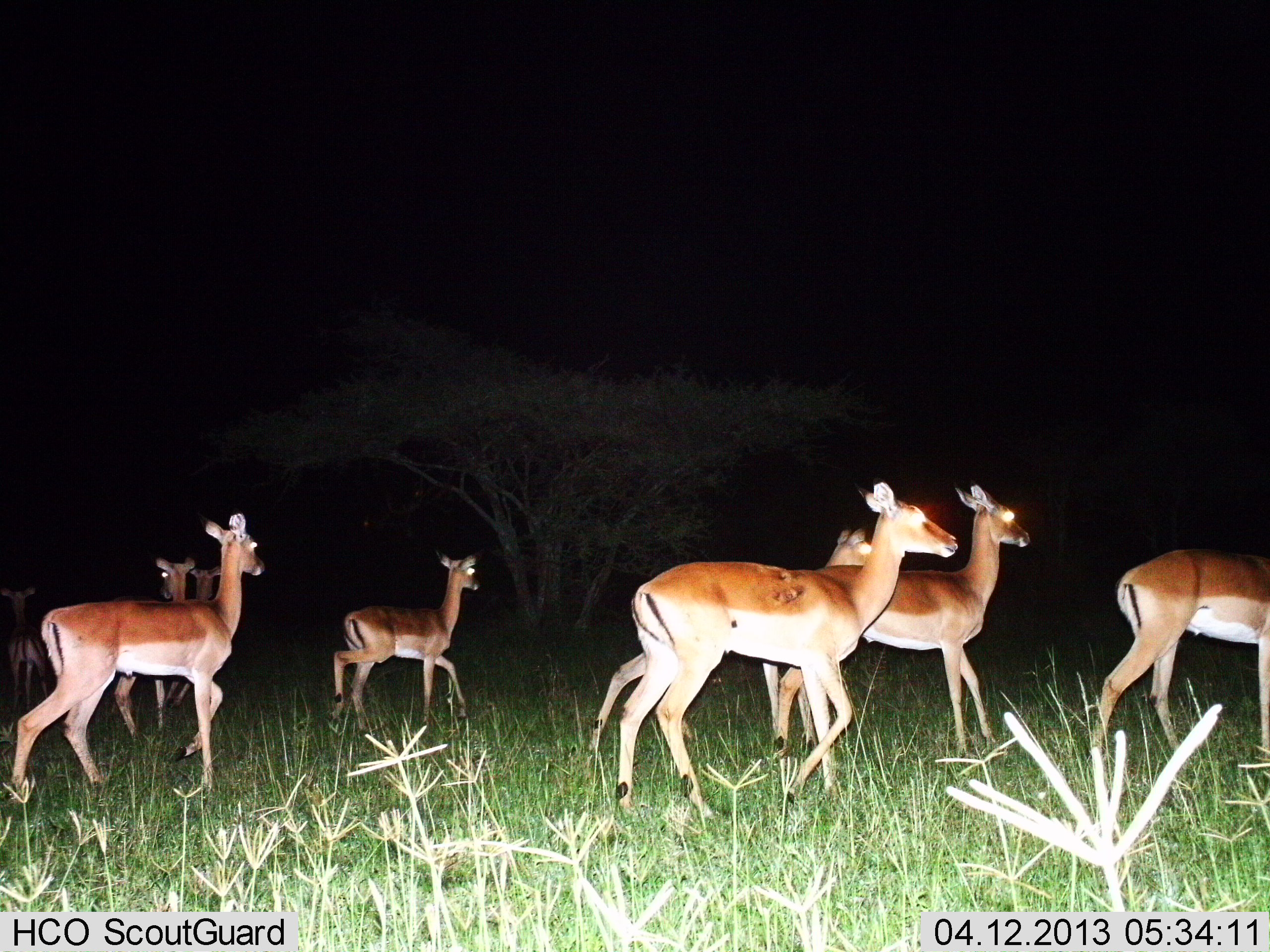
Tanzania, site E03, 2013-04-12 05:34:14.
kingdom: Animalia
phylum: Chordata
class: Mammalia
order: Artiodactyla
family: Bovidae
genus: Aepyceros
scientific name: Aepyceros melampus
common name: impala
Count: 9.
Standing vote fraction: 39%.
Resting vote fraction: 0%.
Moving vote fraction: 89%.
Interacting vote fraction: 0%.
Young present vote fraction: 0%.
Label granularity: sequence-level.